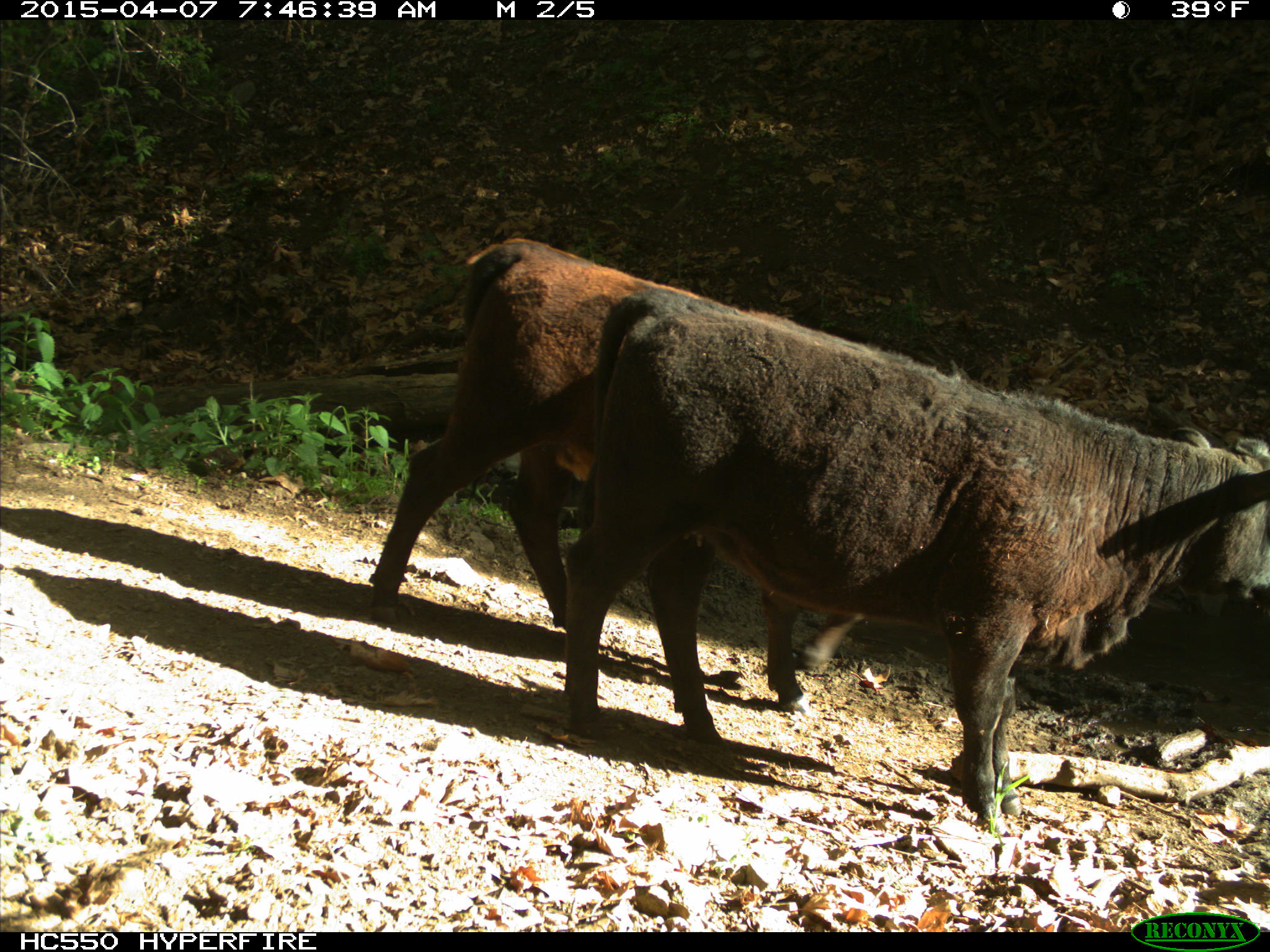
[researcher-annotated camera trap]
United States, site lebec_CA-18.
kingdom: Animalia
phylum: Chordata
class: Mammalia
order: Artiodactyla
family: Bovidae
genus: Bos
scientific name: Bos taurus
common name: domestic cow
Bos taurus (domestic cow).